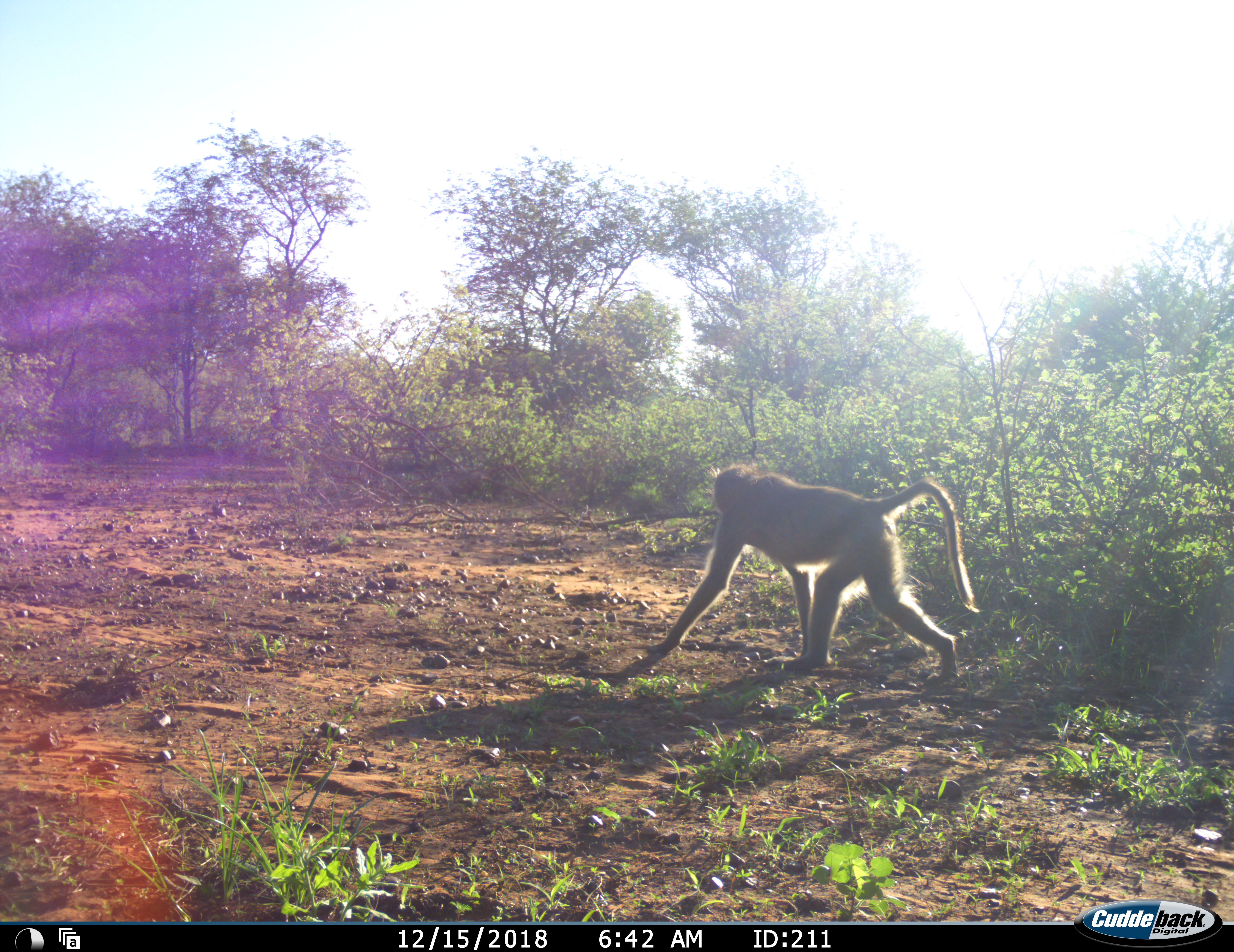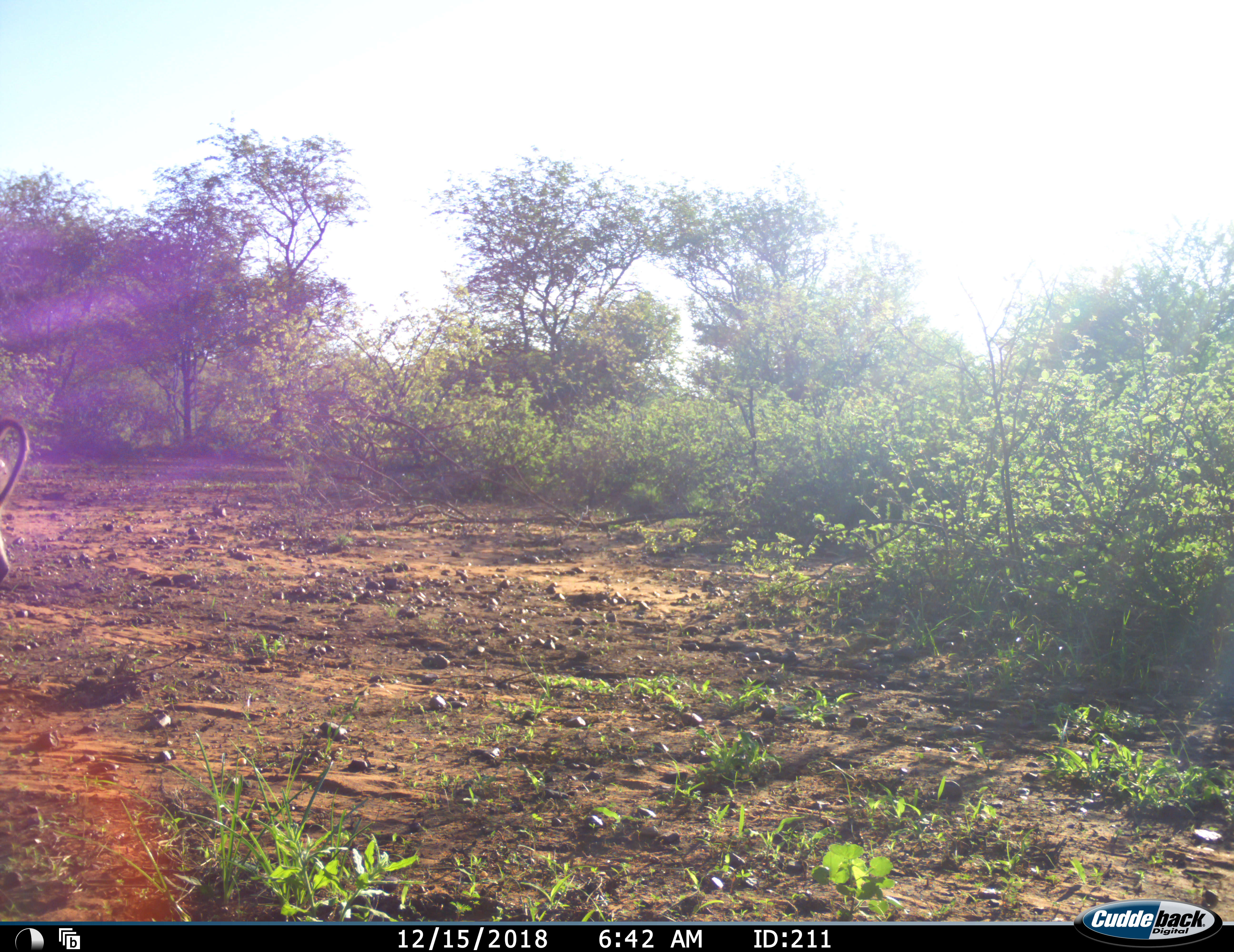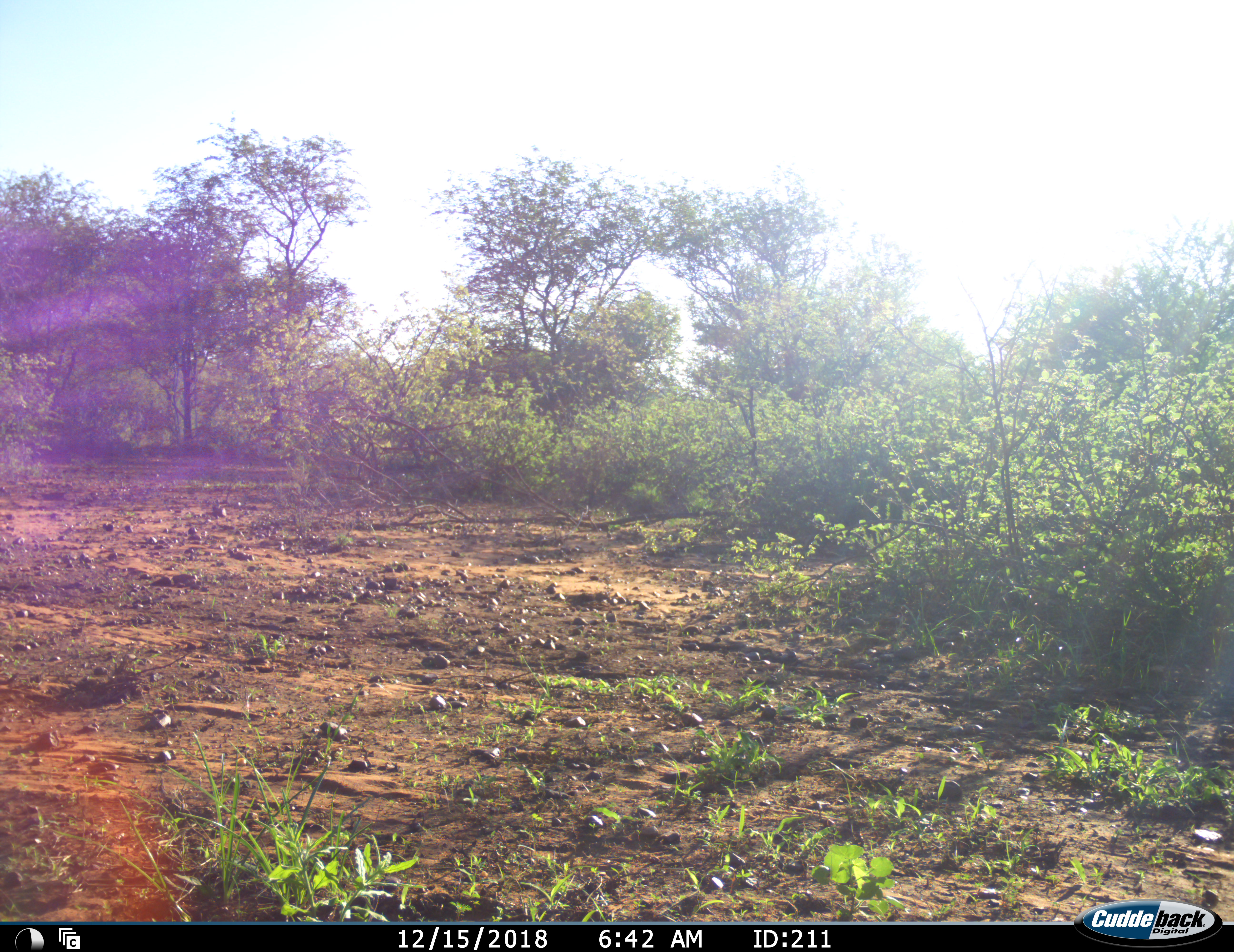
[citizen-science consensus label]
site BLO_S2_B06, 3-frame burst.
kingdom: Animalia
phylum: Chordata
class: Mammalia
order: Primates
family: Cercopithecidae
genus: Papio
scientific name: Papio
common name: baboon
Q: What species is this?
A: Baboon (Papio).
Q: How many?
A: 1.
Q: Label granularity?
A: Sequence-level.